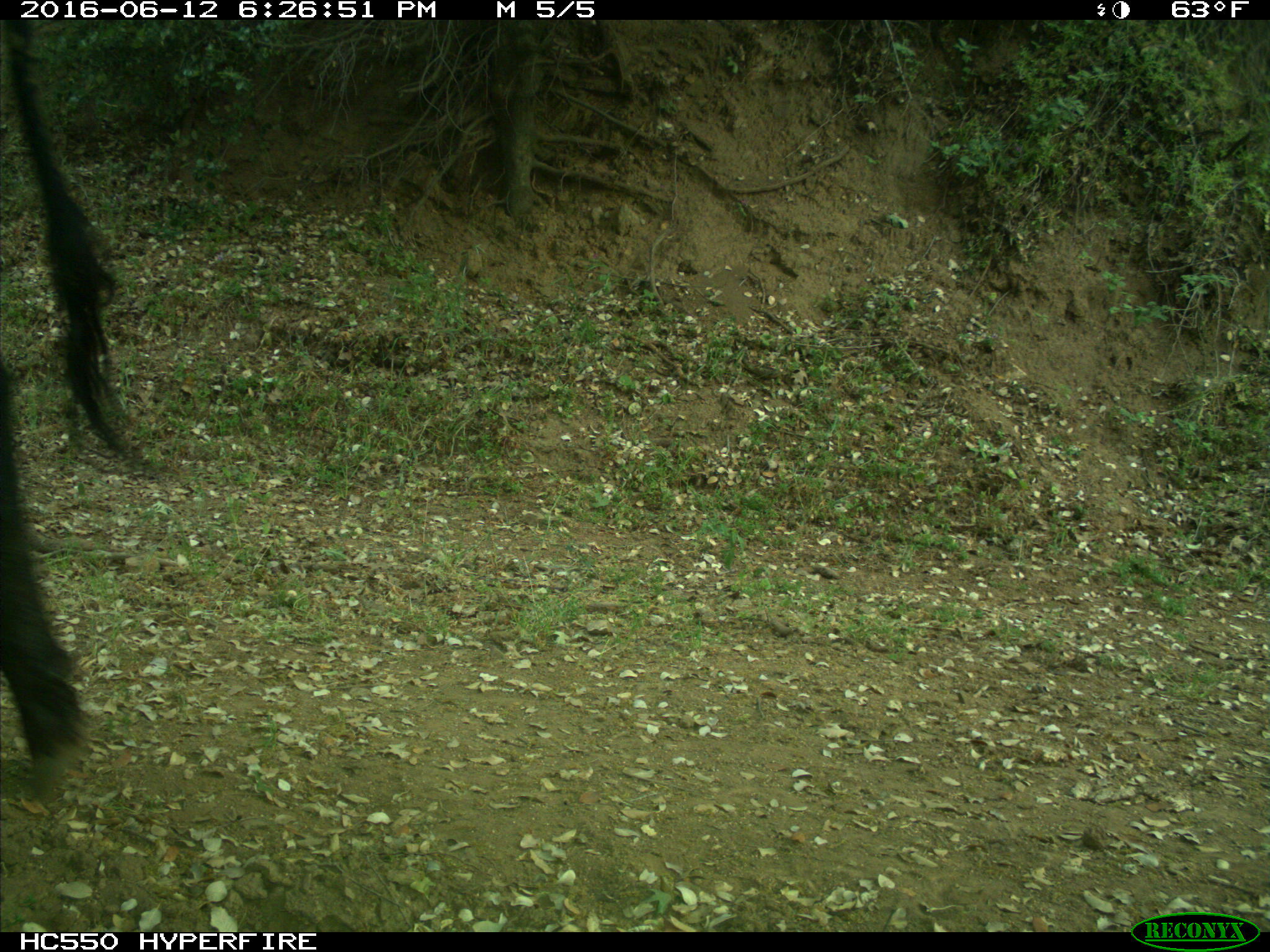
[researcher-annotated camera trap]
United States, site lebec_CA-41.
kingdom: Animalia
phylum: Chordata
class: Mammalia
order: Artiodactyla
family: Bovidae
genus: Bos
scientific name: Bos taurus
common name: domestic cow